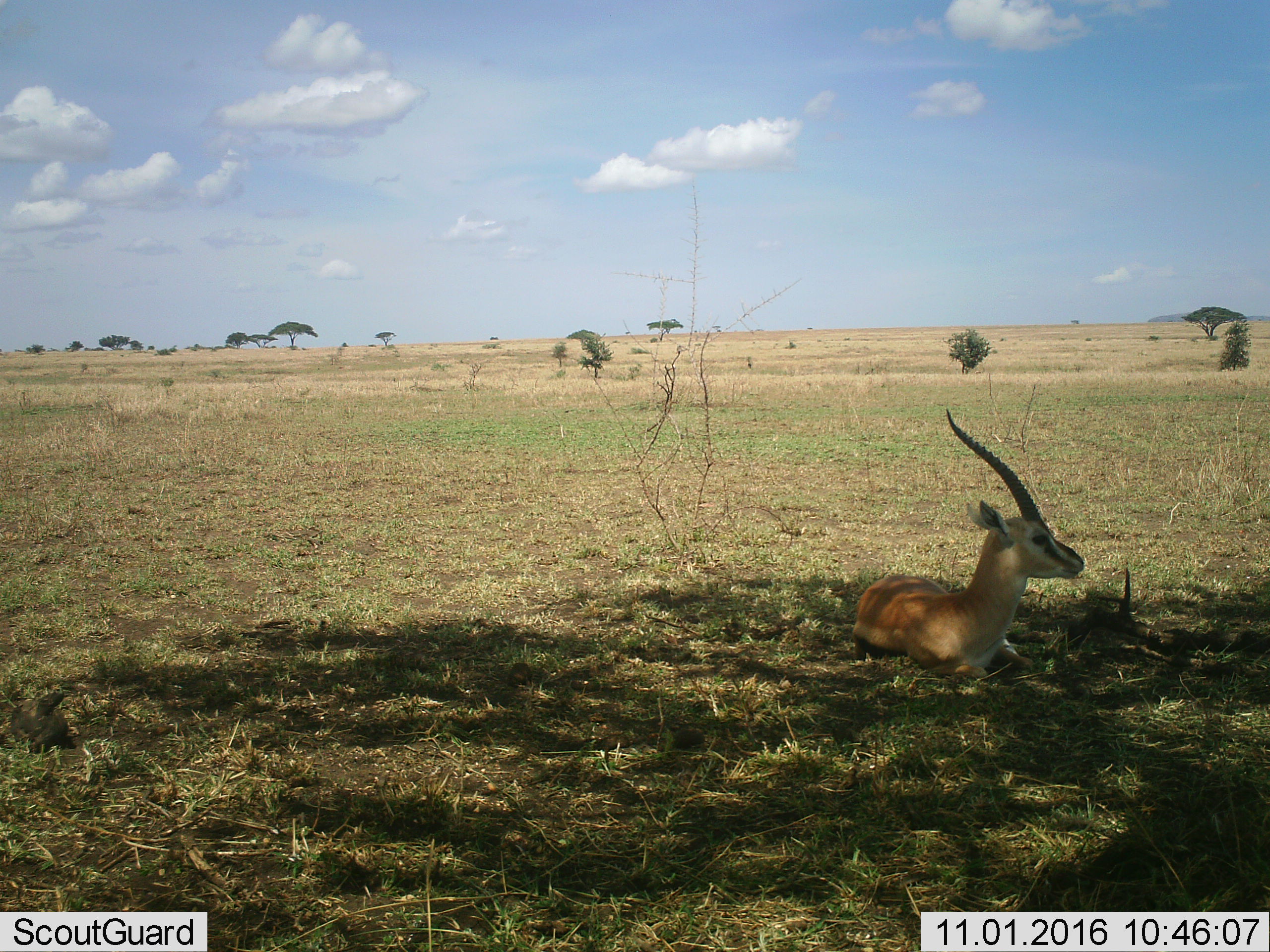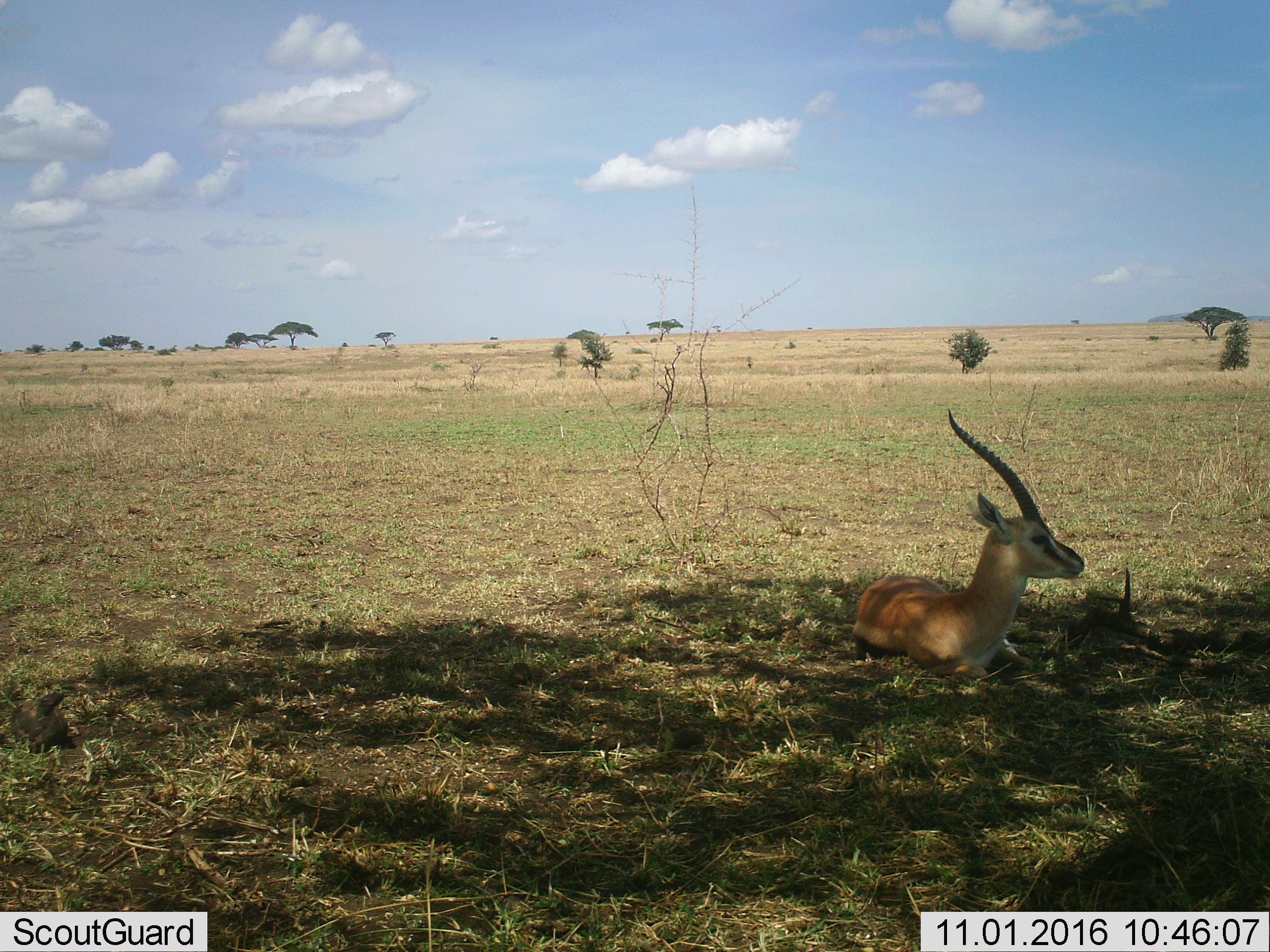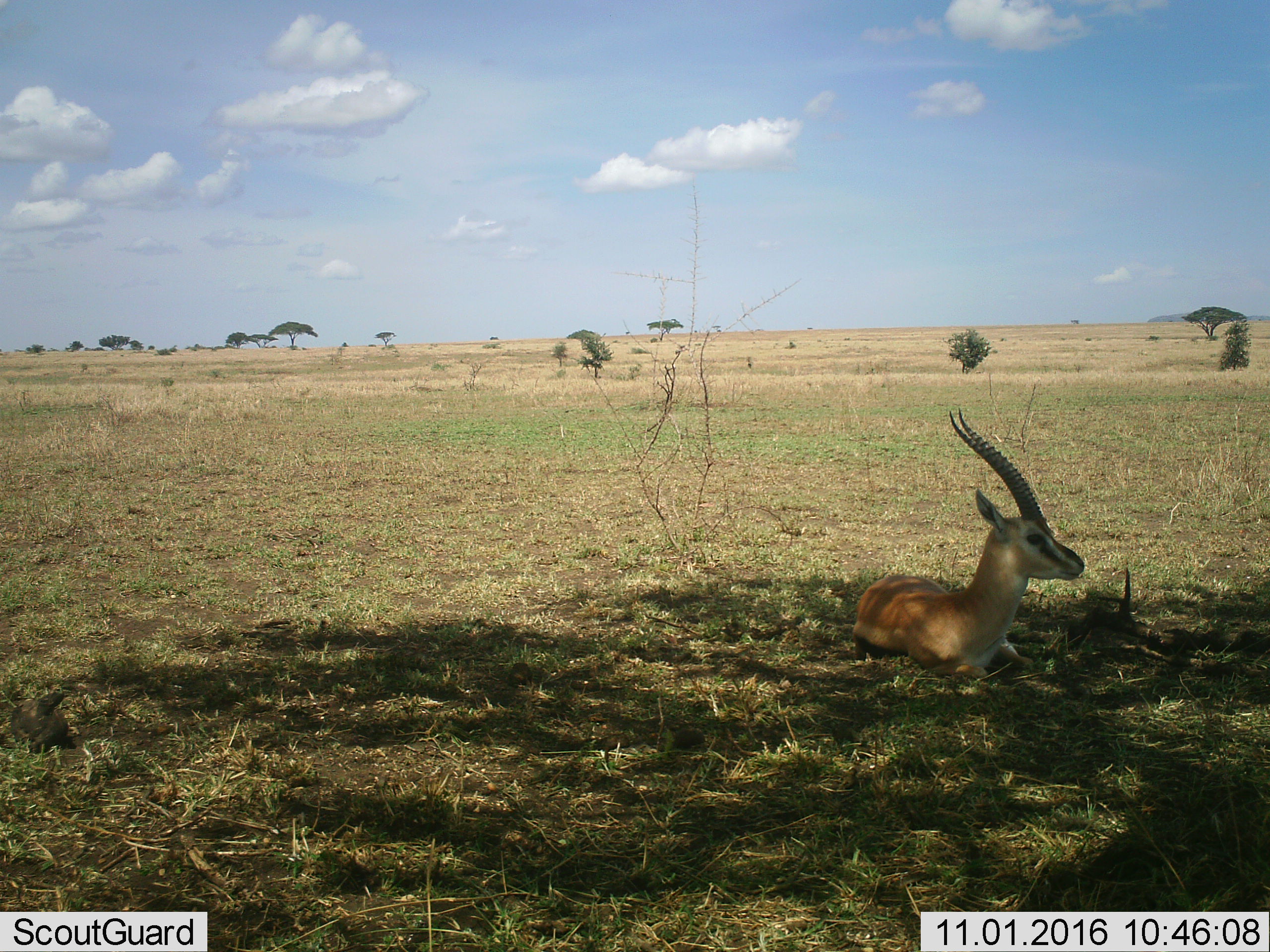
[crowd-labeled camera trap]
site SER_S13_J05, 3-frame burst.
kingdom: Animalia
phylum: Chordata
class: Mammalia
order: Artiodactyla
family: Bovidae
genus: Eudorcas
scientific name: Eudorcas thomsonii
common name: thomson's gazelle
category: gazellethomsons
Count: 1.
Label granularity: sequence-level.